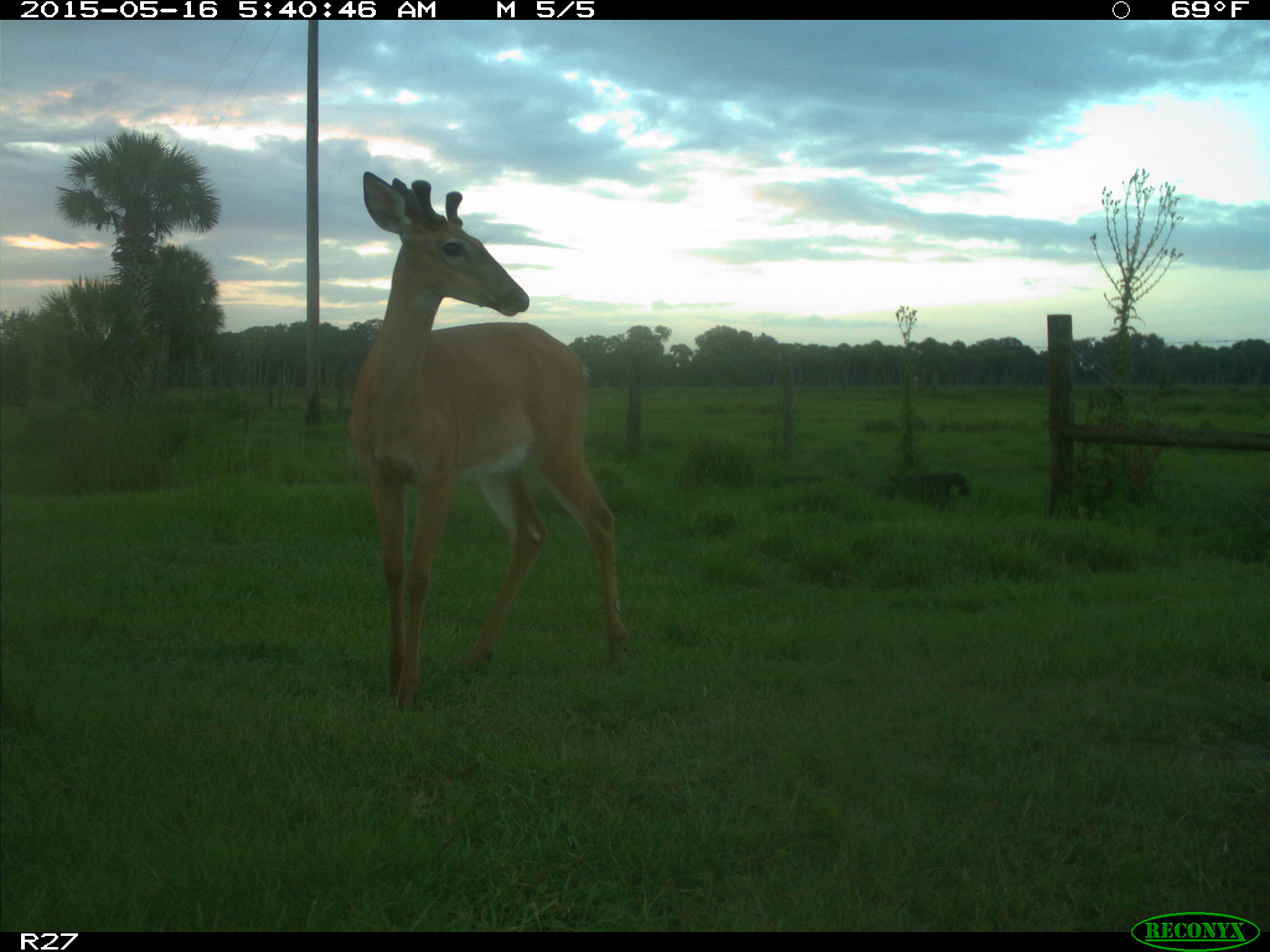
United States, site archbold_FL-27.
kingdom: Animalia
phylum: Chordata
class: Mammalia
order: Artiodactyla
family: Cervidae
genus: Odocoileus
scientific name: Odocoileus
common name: deer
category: unidentified deer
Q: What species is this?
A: Unidentified deer (deer) (Odocoileus).